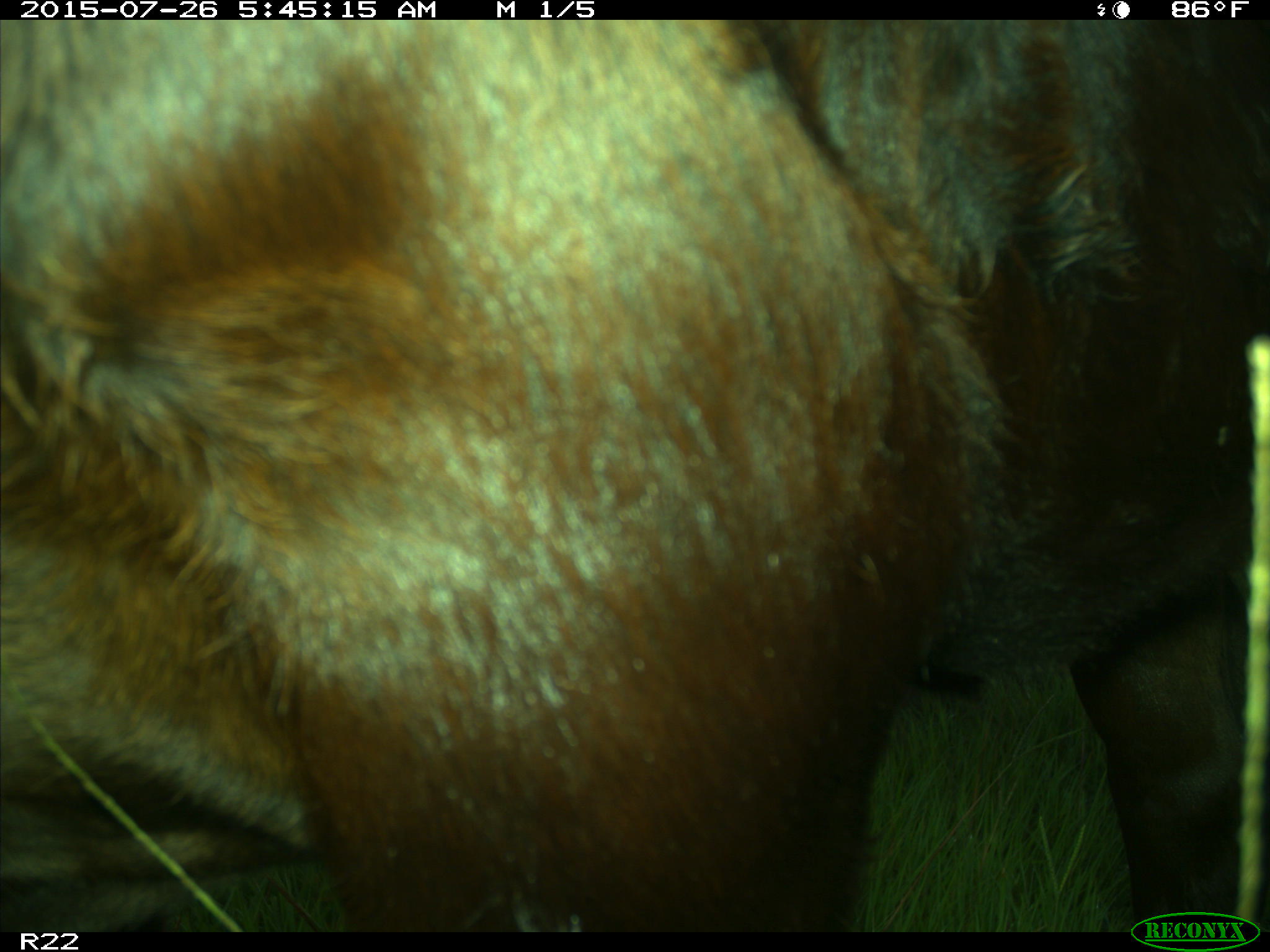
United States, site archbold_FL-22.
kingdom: Animalia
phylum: Chordata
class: Mammalia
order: Artiodactyla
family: Bovidae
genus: Bos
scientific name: Bos taurus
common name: domestic cow